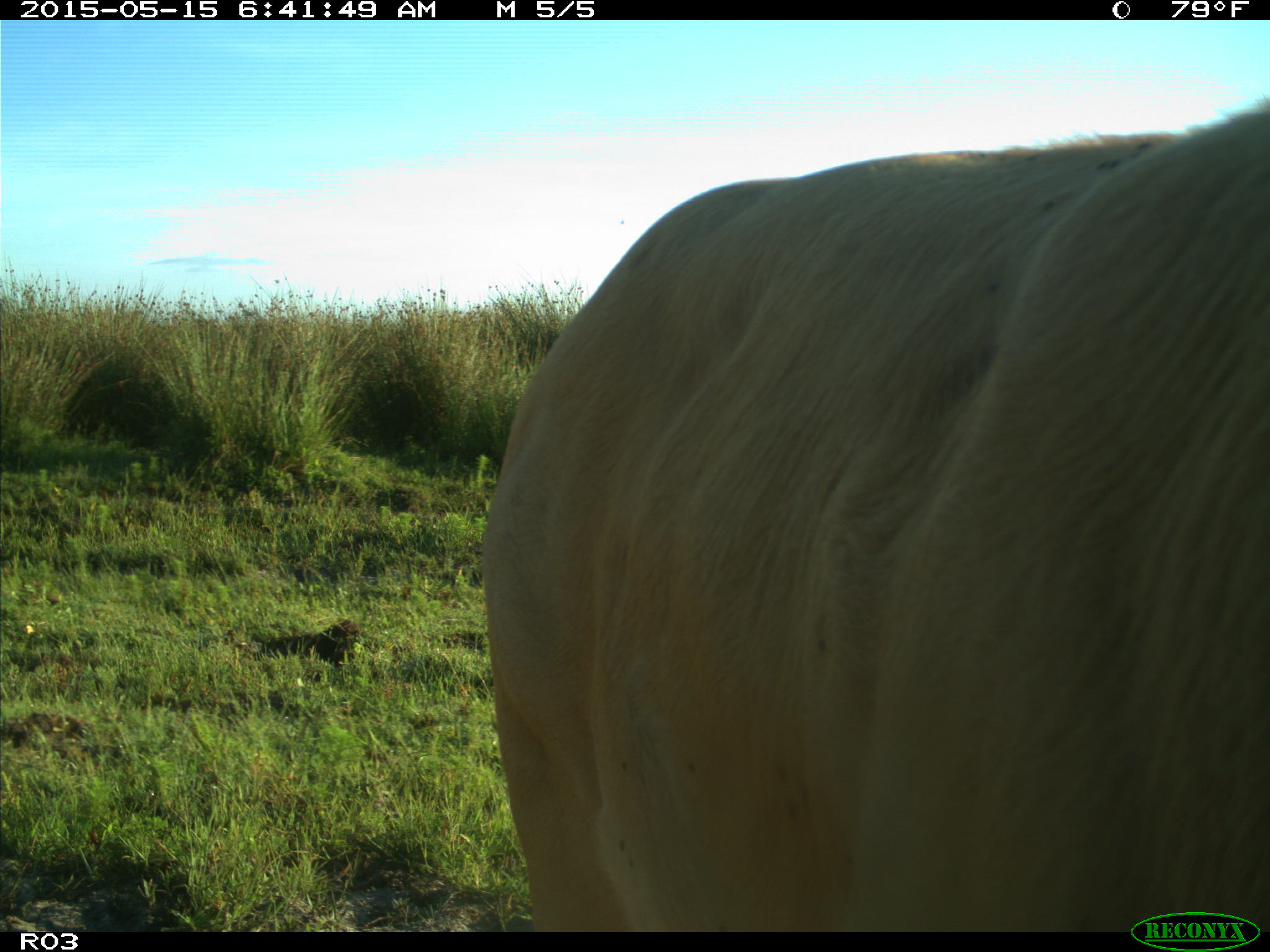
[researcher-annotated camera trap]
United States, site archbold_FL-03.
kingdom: Animalia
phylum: Chordata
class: Mammalia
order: Artiodactyla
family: Bovidae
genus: Bos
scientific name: Bos taurus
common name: domestic cow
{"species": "Bos taurus (domestic cow)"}